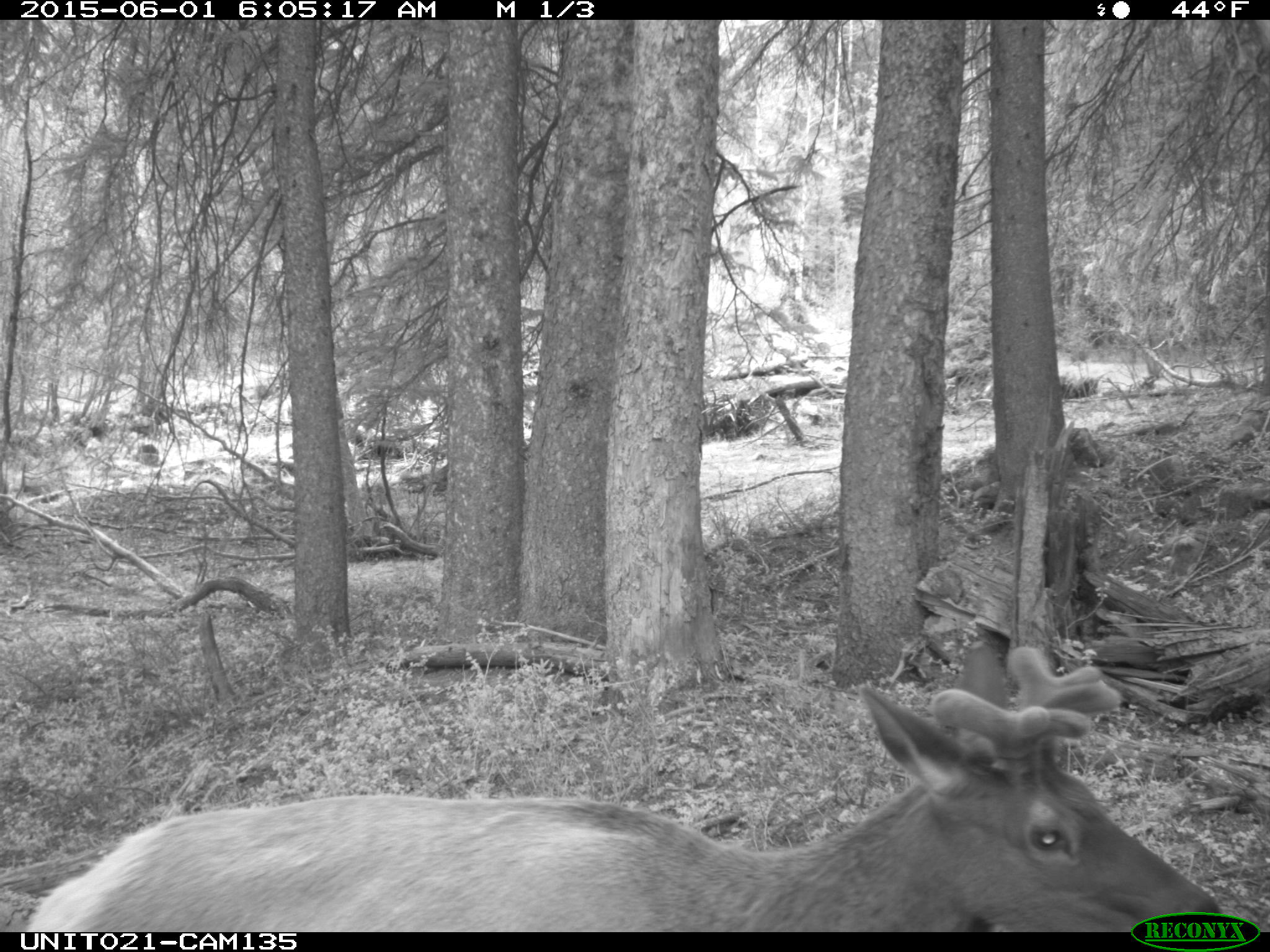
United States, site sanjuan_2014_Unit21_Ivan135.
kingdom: Animalia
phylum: Chordata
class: Mammalia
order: Artiodactyla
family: Cervidae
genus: Cervus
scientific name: Cervus elaphus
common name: red deer